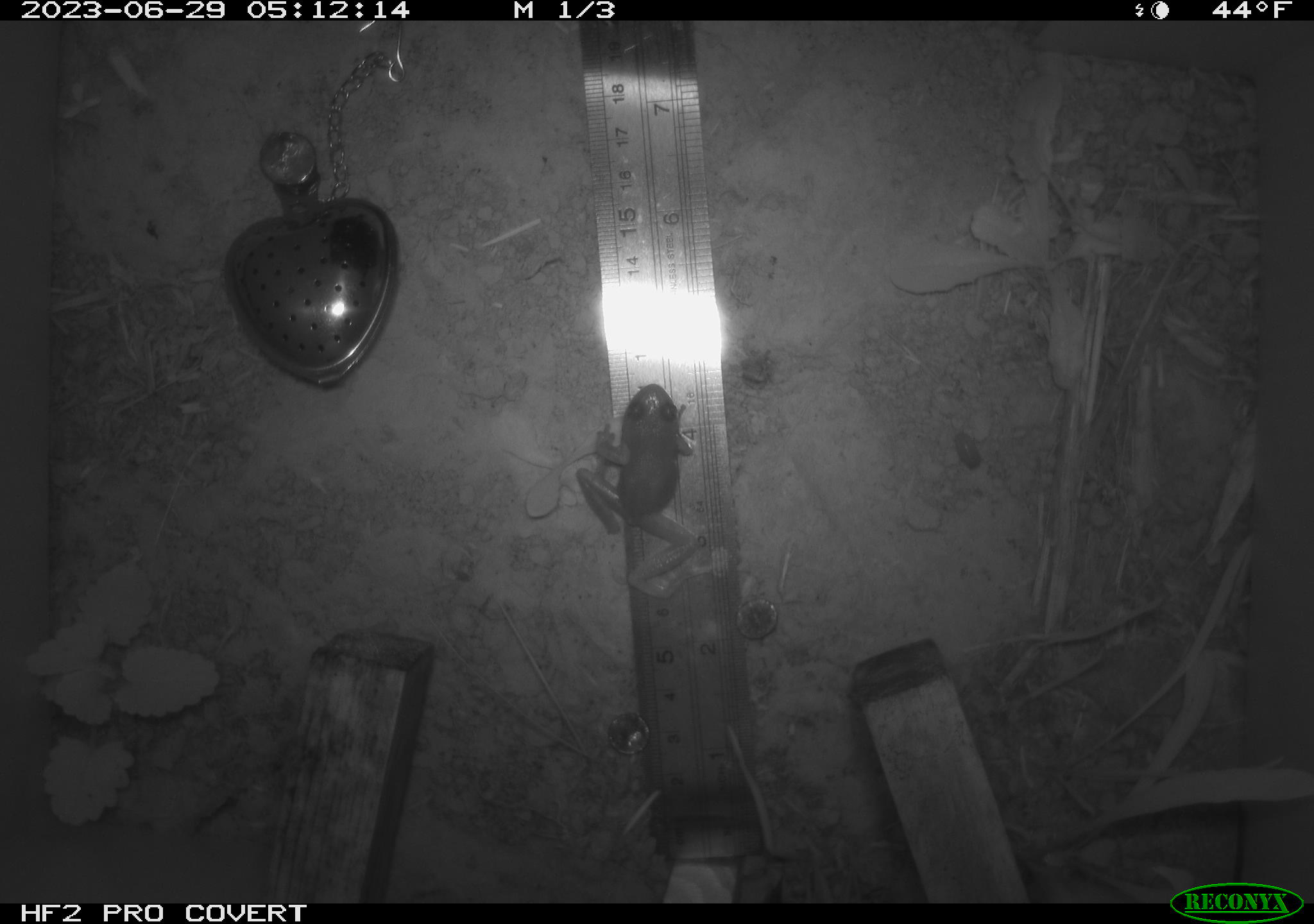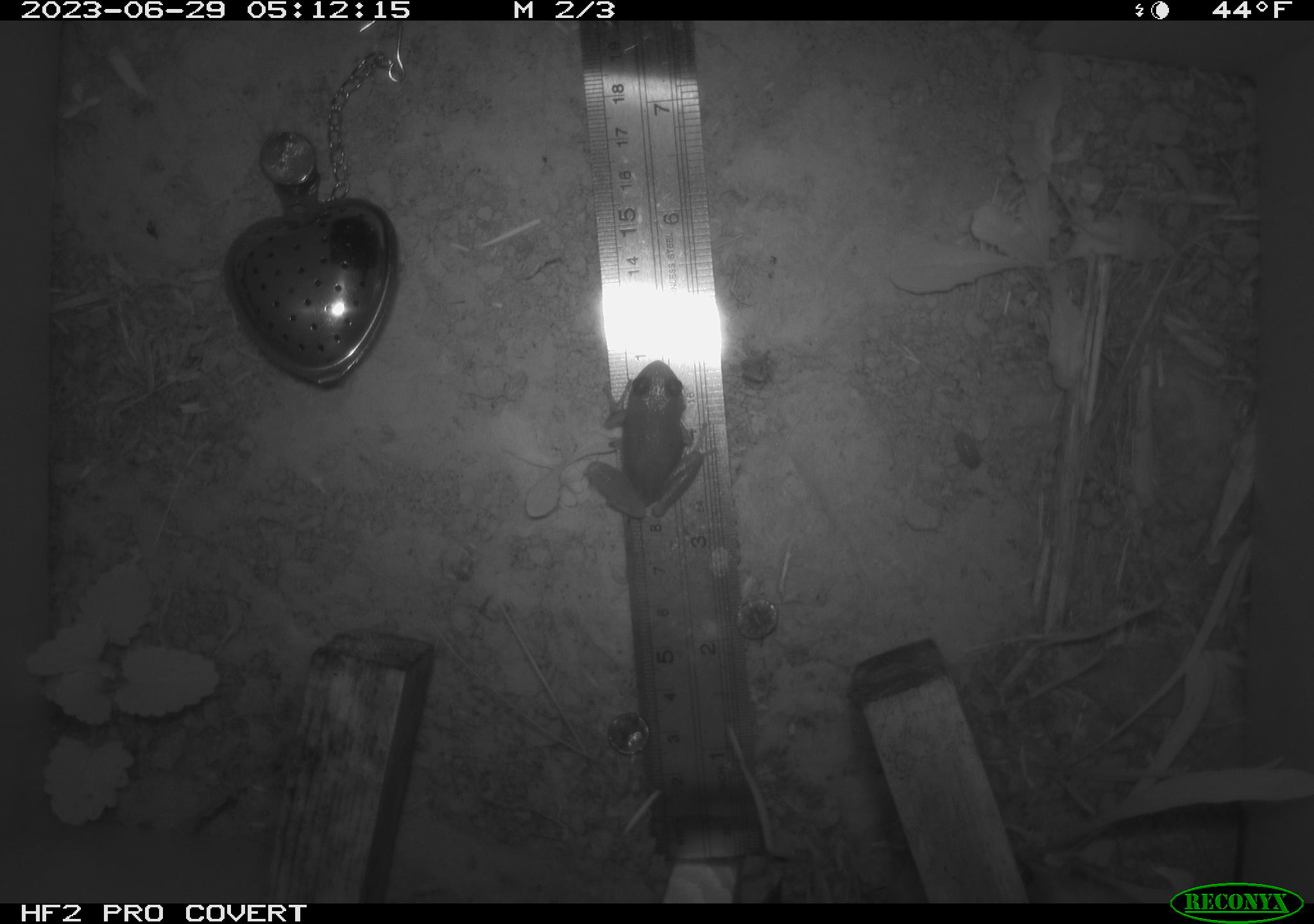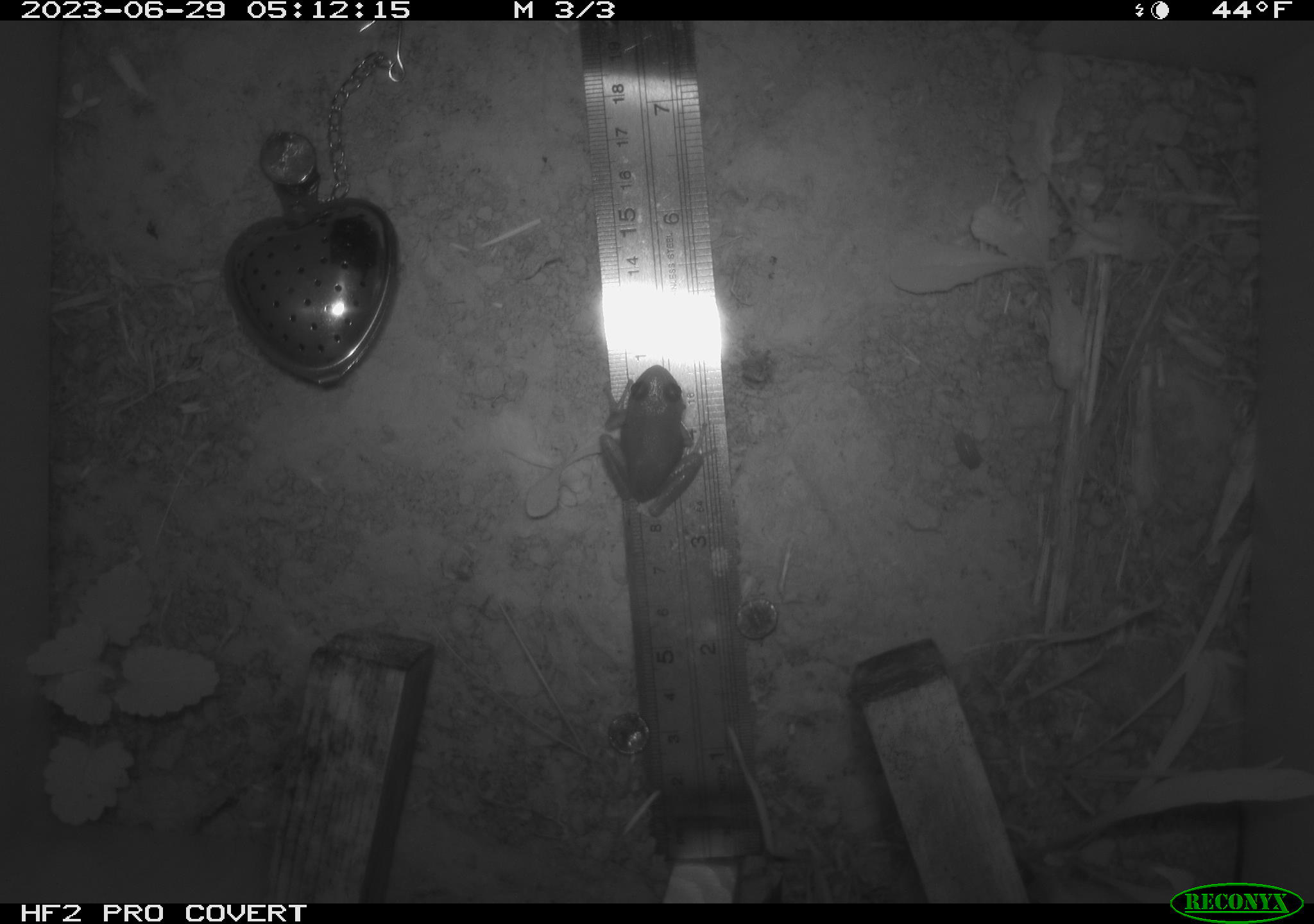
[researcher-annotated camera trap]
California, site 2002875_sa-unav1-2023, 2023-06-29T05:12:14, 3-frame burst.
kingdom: Animalia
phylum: Chordata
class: Amphibia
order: Anura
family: Hylidae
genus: Pseudacris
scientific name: Pseudacris regilla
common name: sierran treefrog